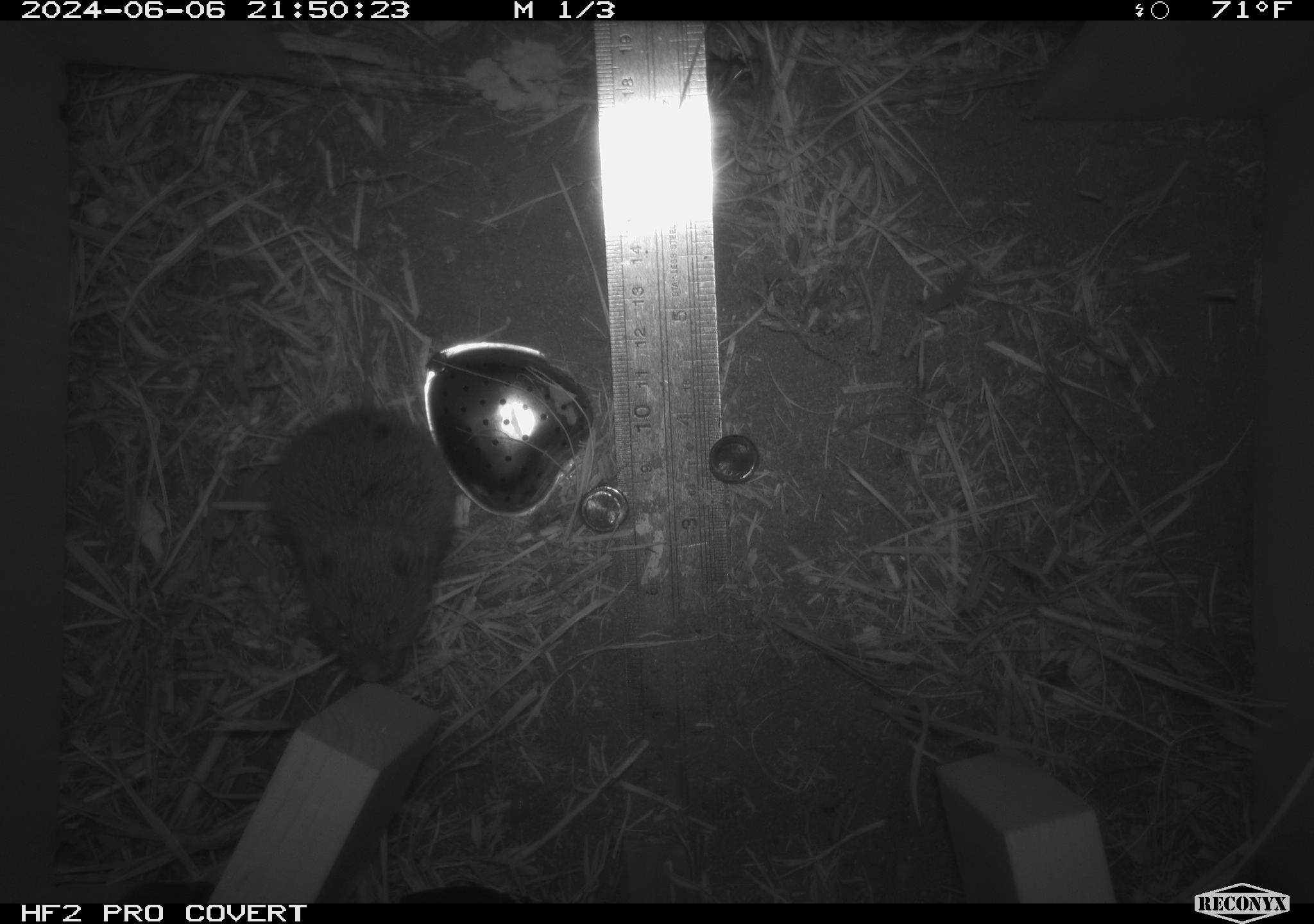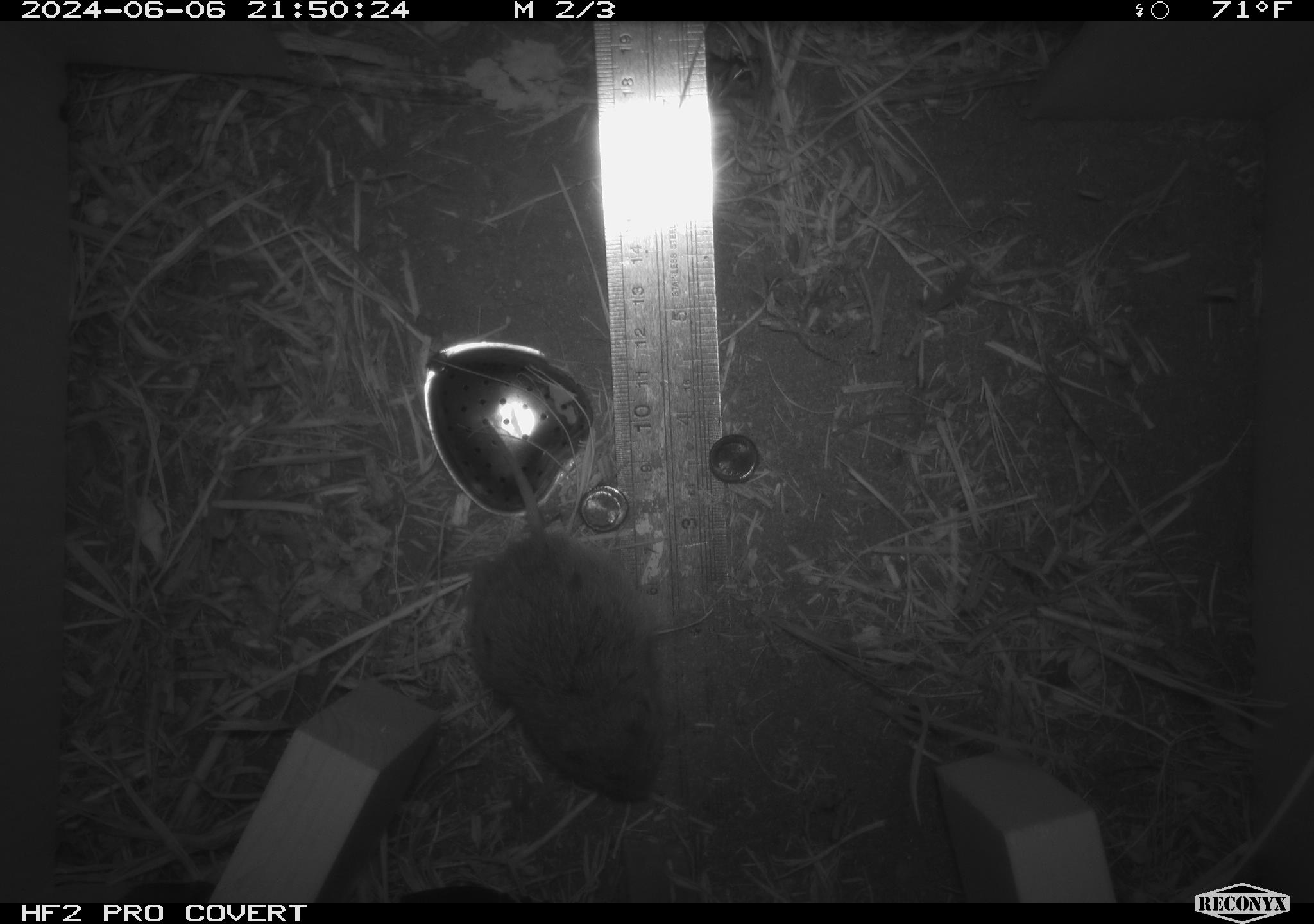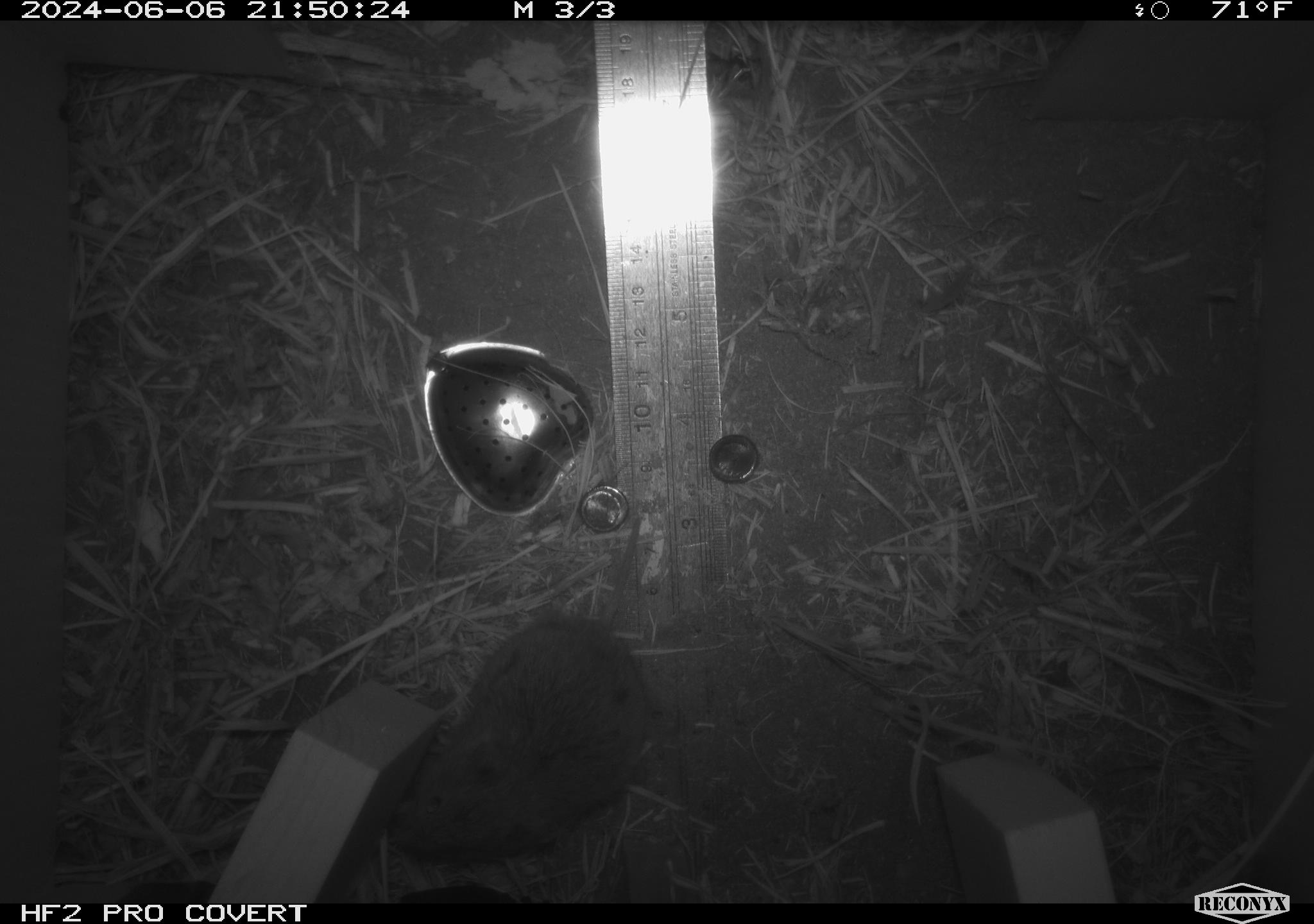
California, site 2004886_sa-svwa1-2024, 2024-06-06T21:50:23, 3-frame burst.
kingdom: Animalia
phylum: Chordata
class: Mammalia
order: Rodentia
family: Cricetidae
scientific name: Arvicolinae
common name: voles, lemmings, and muskrats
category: arvicolinae subfamily